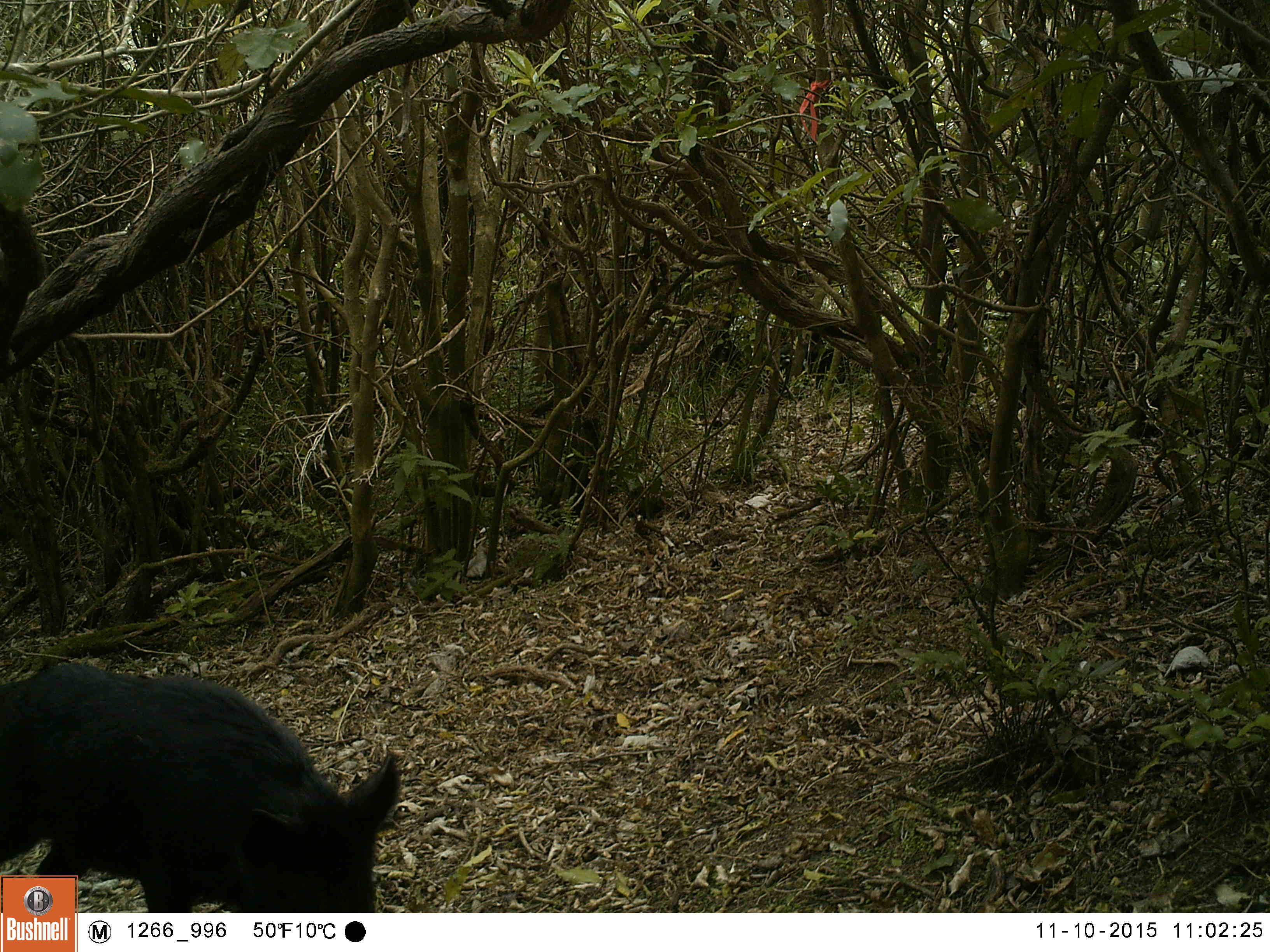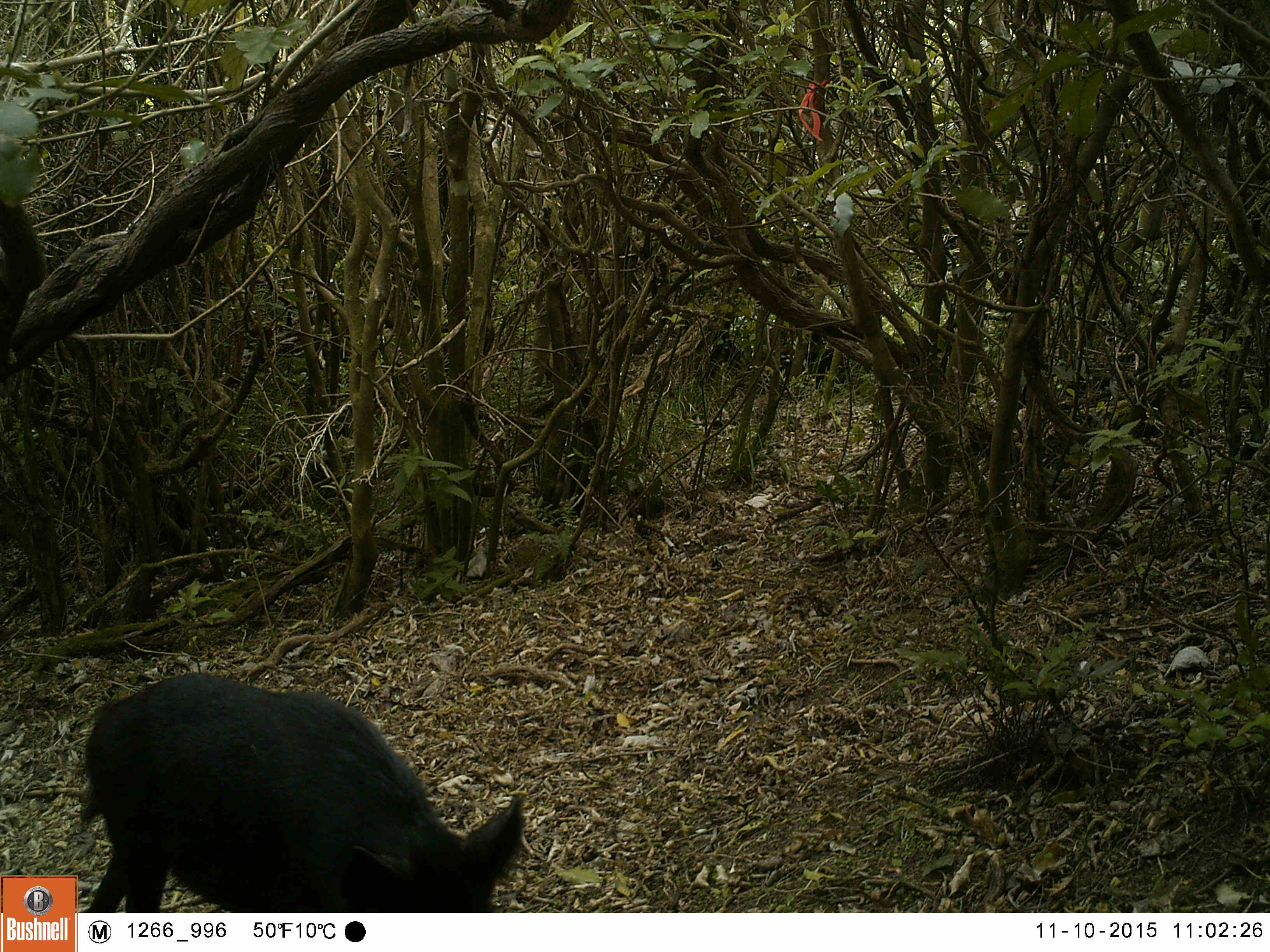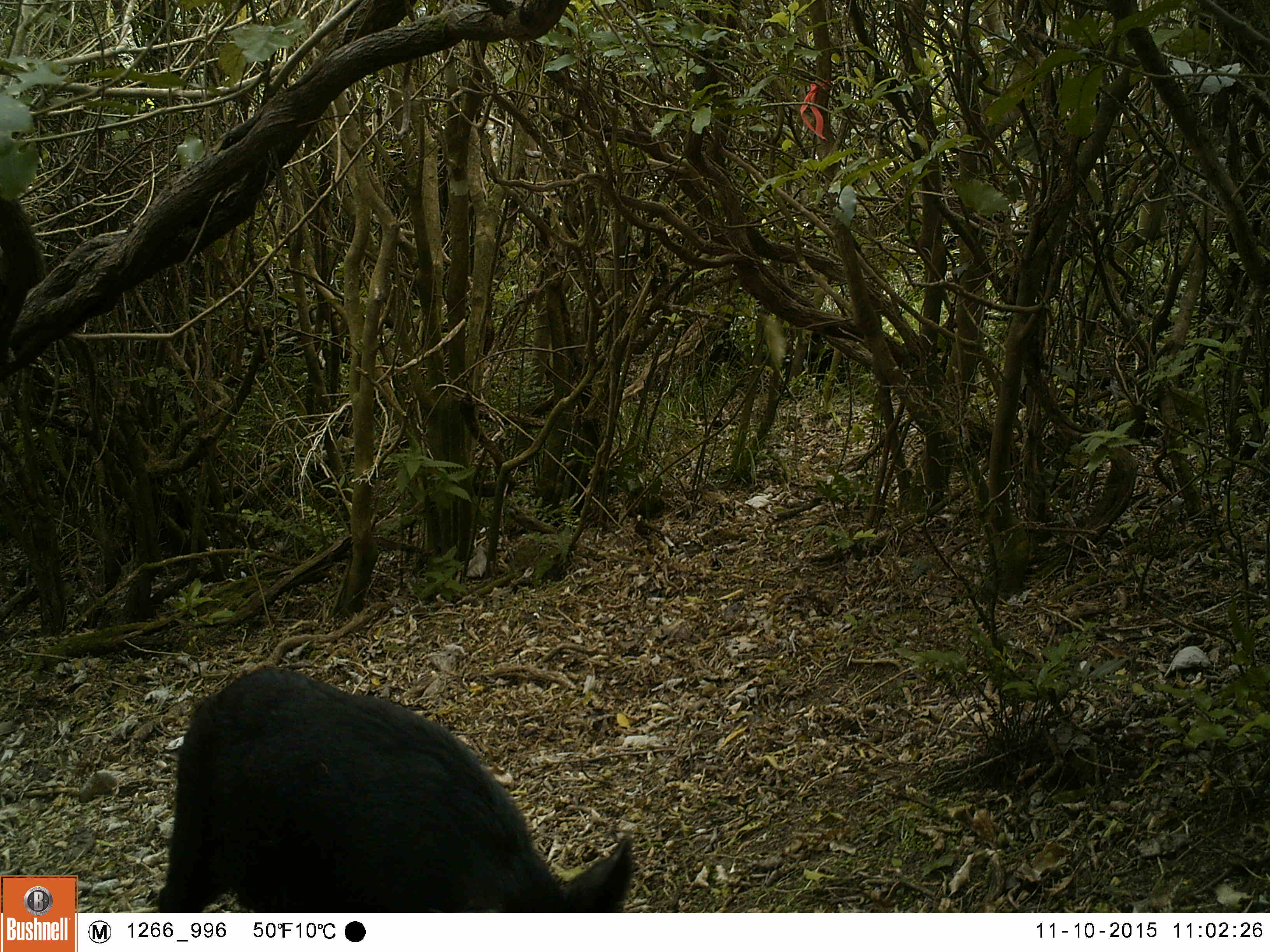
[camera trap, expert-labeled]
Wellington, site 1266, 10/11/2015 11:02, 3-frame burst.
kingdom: Animalia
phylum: Chordata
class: Mammalia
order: Artiodactyla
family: Suidae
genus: Sus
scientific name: Sus scrofa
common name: pig